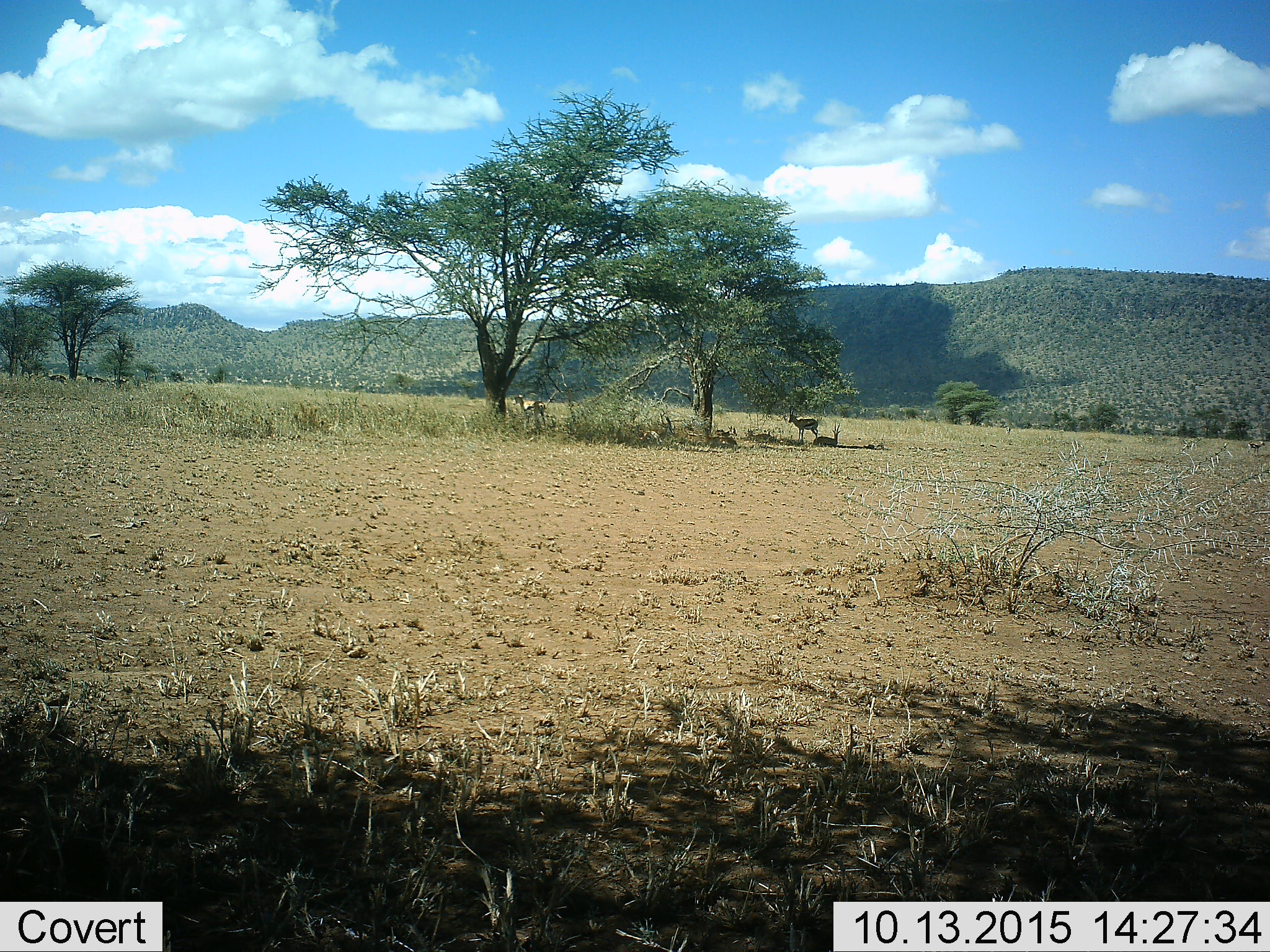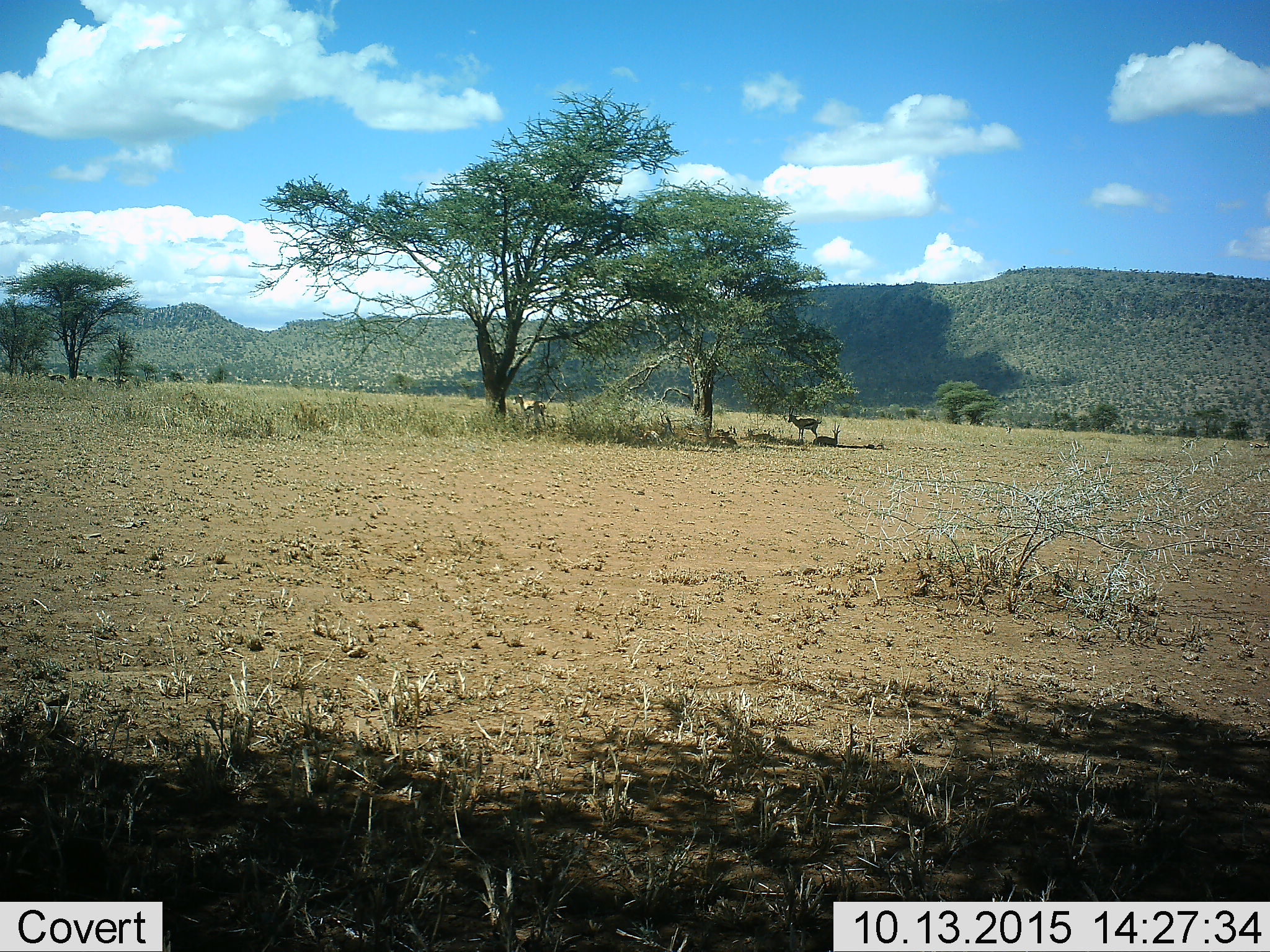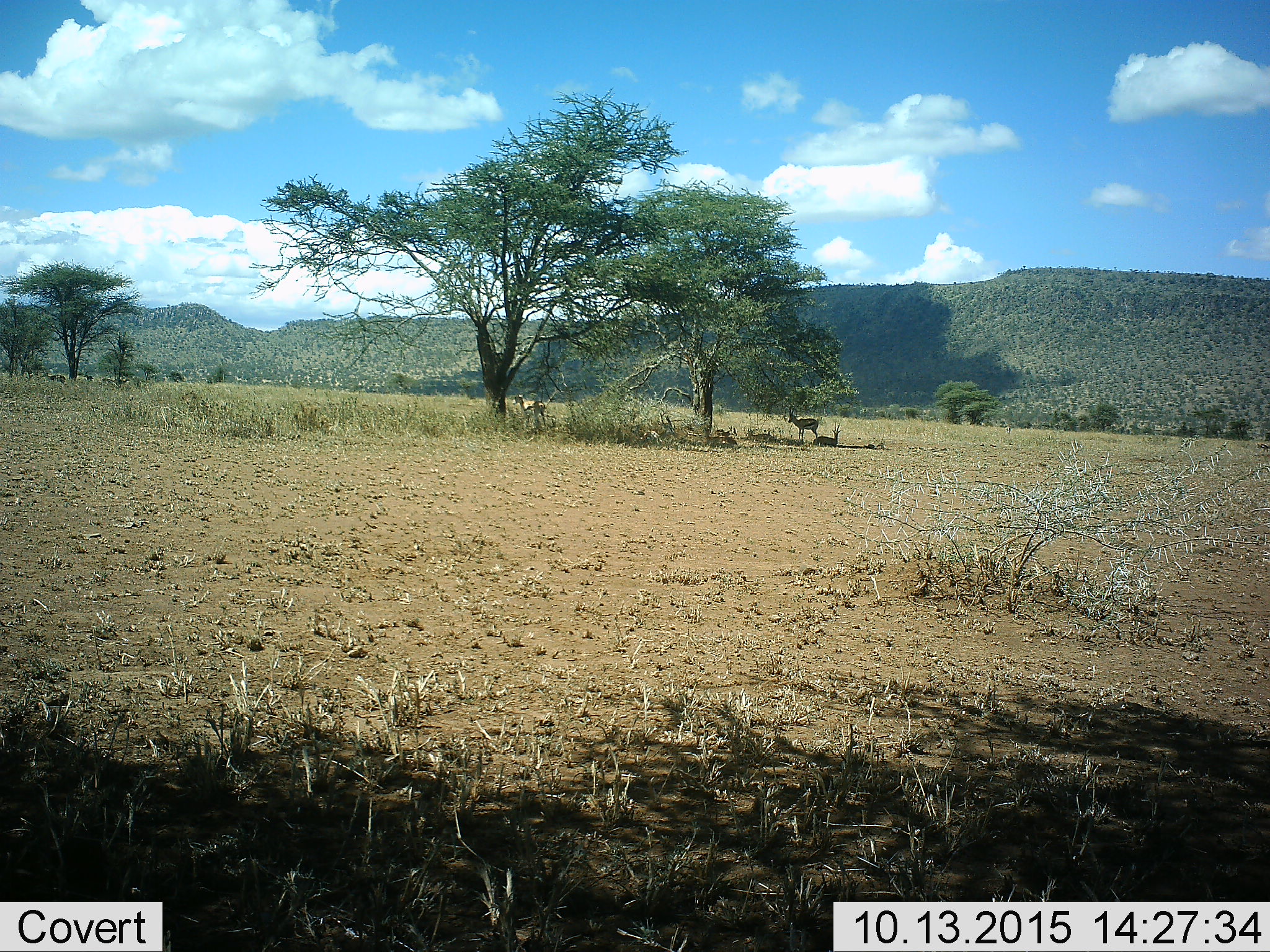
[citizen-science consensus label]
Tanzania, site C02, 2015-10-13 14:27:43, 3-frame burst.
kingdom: Animalia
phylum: Chordata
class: Mammalia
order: Artiodactyla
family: Bovidae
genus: Eudorcas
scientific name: Eudorcas thomsonii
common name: thomson's gazelle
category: gazellethomsons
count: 6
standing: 94%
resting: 88%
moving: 6%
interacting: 12%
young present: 6%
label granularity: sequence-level